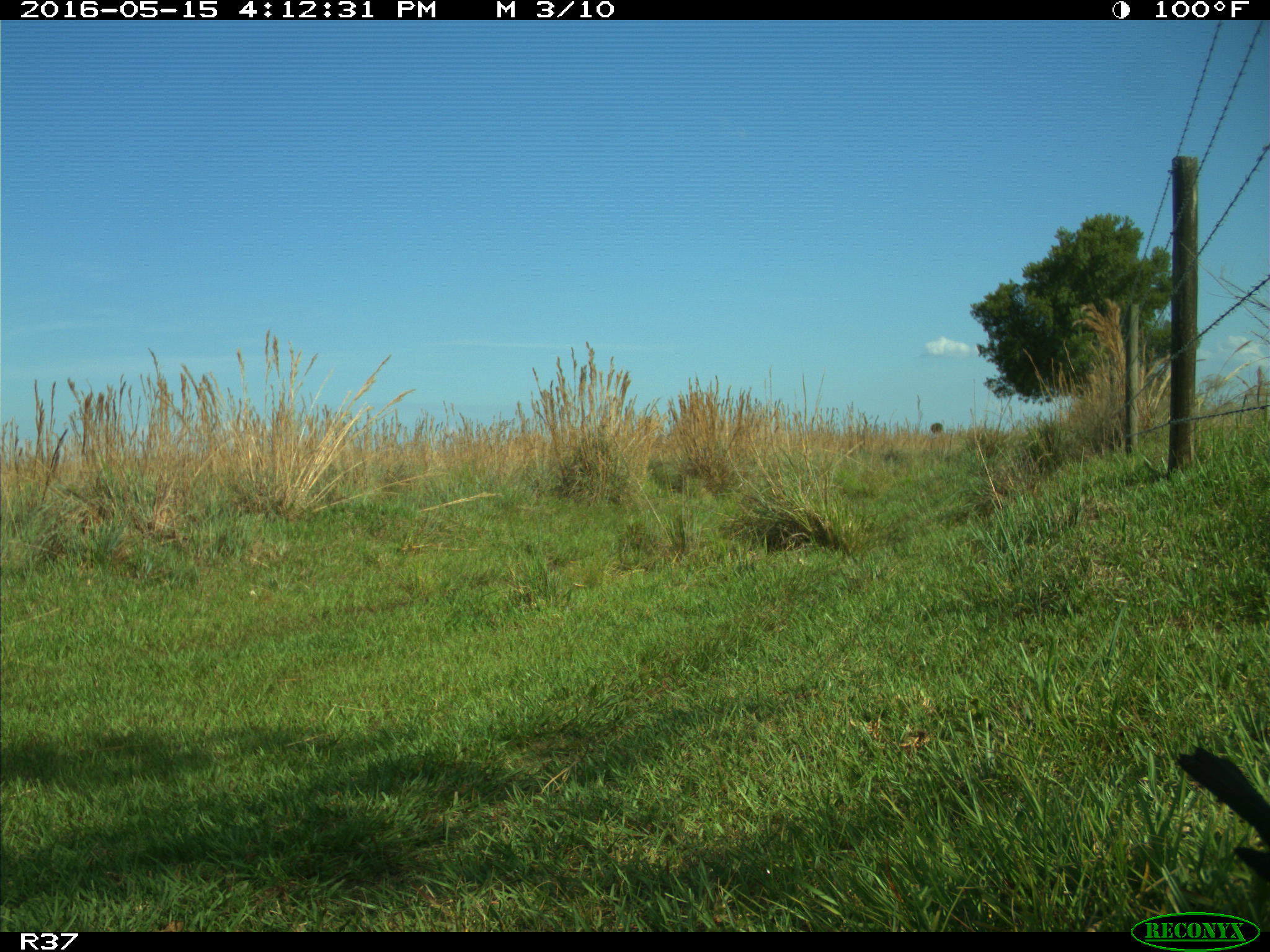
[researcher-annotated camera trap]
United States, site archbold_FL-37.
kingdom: Animalia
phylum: Chordata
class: Aves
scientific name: Aves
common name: birds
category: unidentified bird